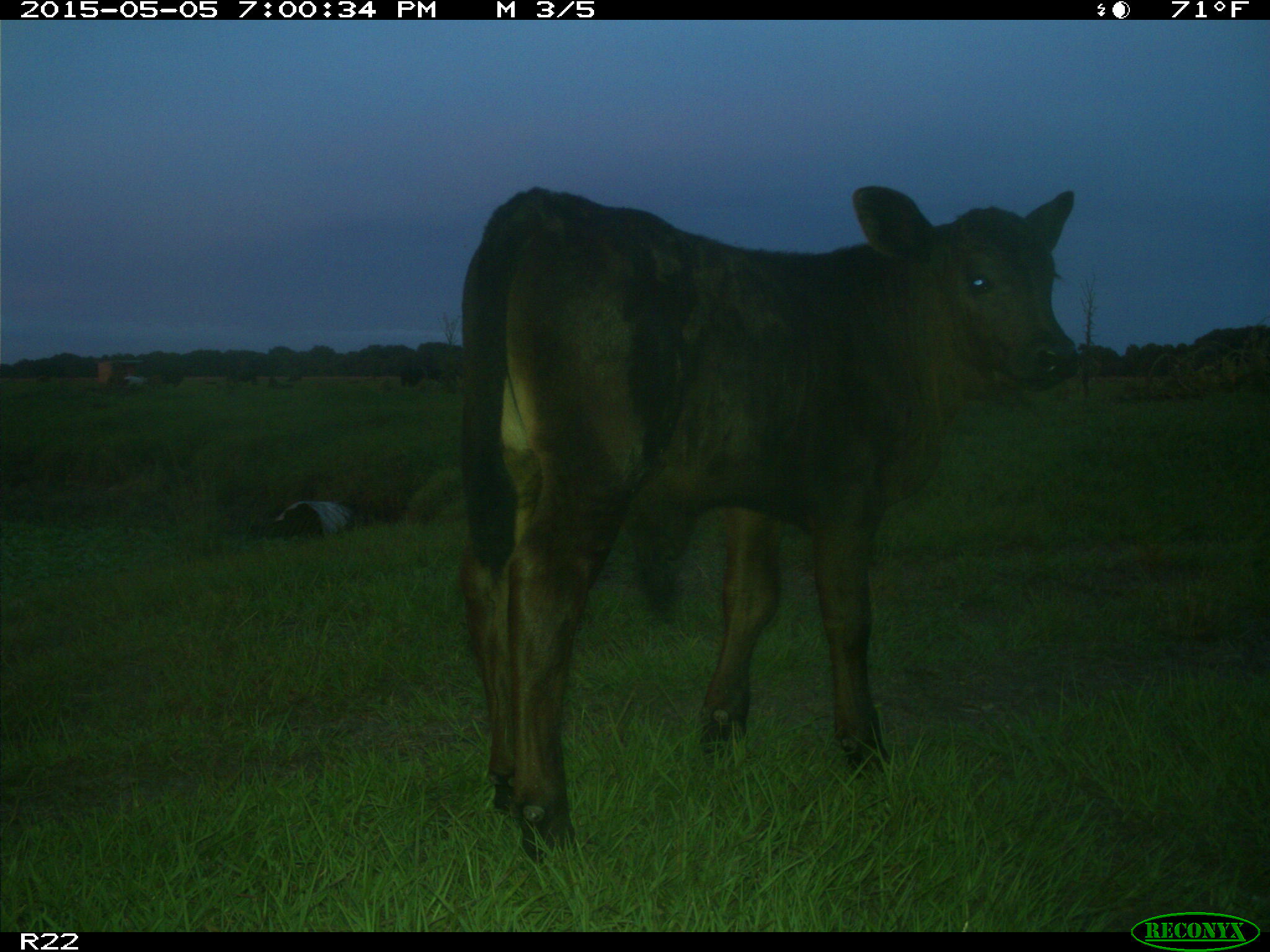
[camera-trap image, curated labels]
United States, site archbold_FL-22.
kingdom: Animalia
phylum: Chordata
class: Mammalia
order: Artiodactyla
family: Bovidae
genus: Bos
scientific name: Bos taurus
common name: domestic cow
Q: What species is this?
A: Bos taurus (domestic cow).